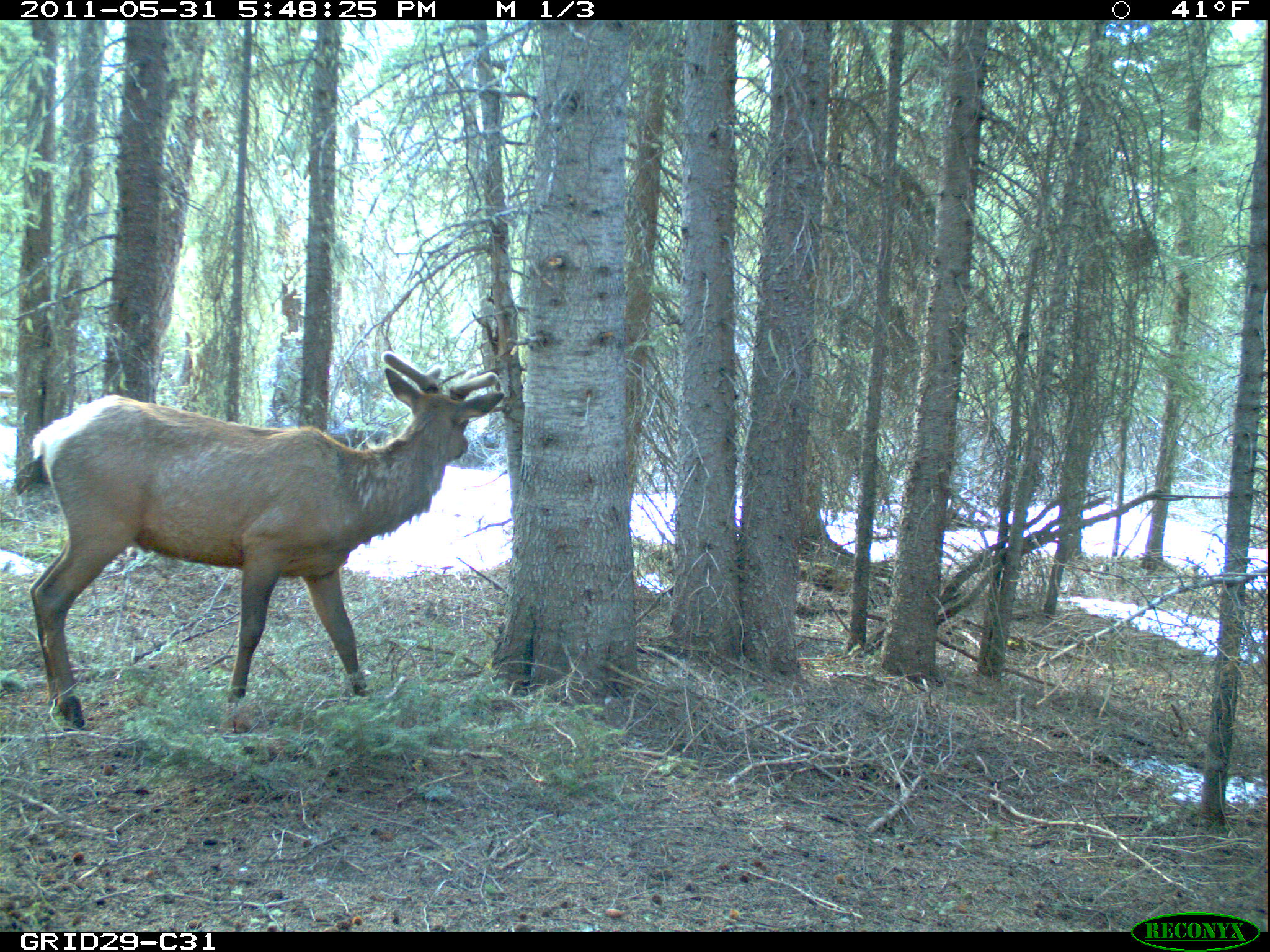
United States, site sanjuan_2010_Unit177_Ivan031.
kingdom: Animalia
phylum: Chordata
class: Mammalia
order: Artiodactyla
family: Cervidae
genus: Cervus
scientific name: Cervus elaphus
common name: red deer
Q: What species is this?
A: Cervus elaphus (red deer).